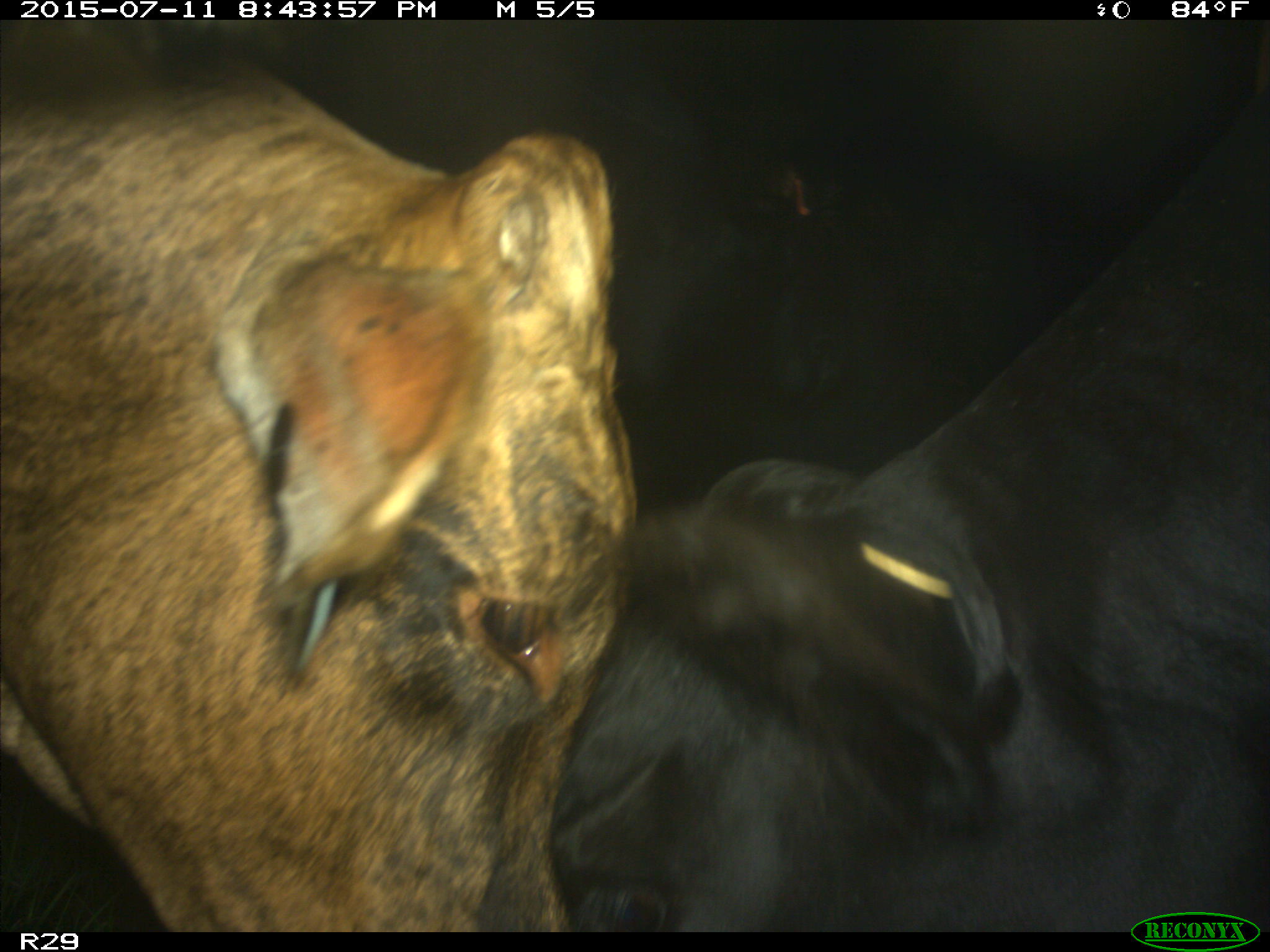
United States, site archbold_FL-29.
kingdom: Animalia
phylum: Chordata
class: Mammalia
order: Artiodactyla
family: Bovidae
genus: Bos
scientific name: Bos taurus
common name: domestic cow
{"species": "Bos taurus (domestic cow)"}